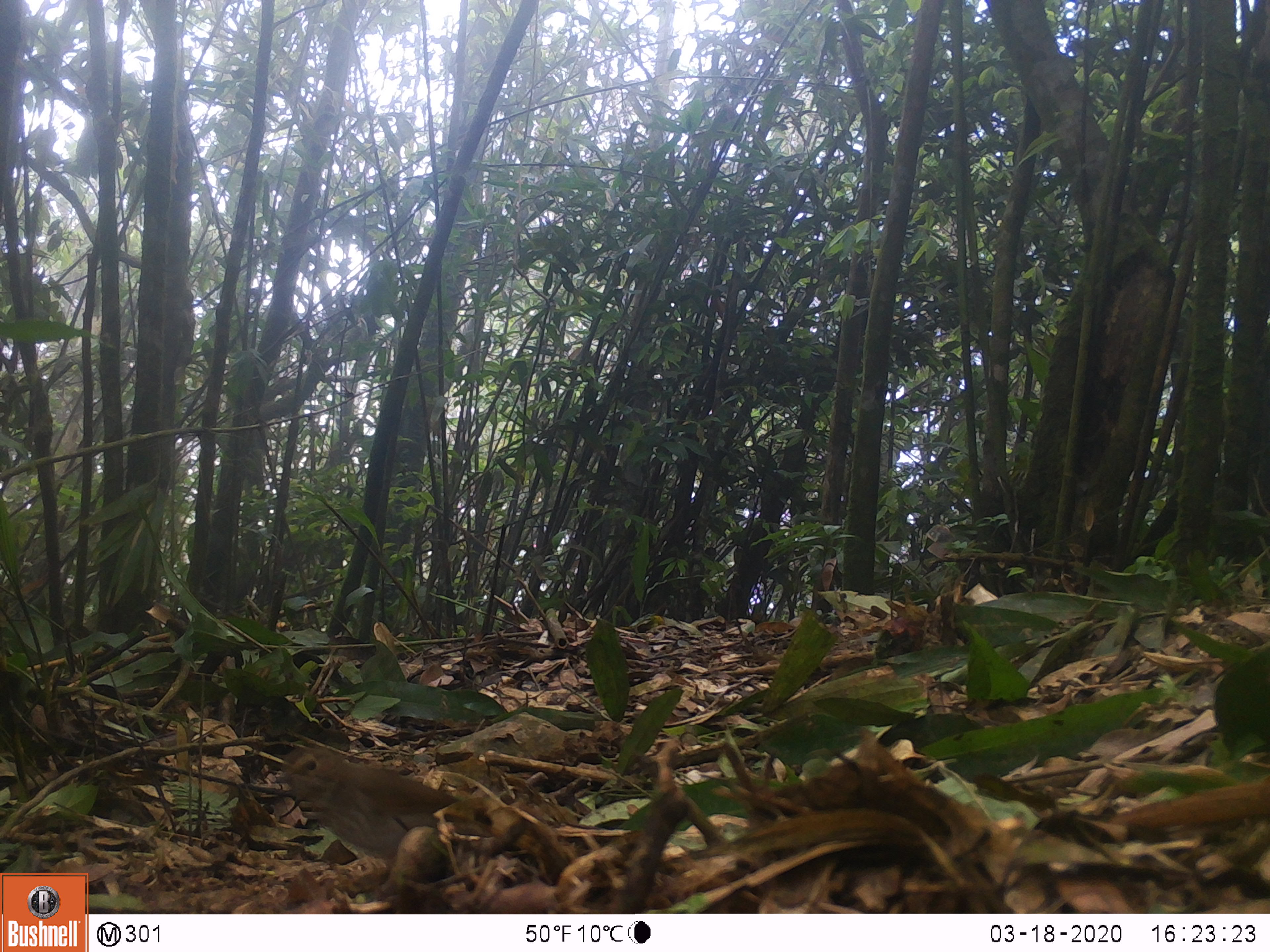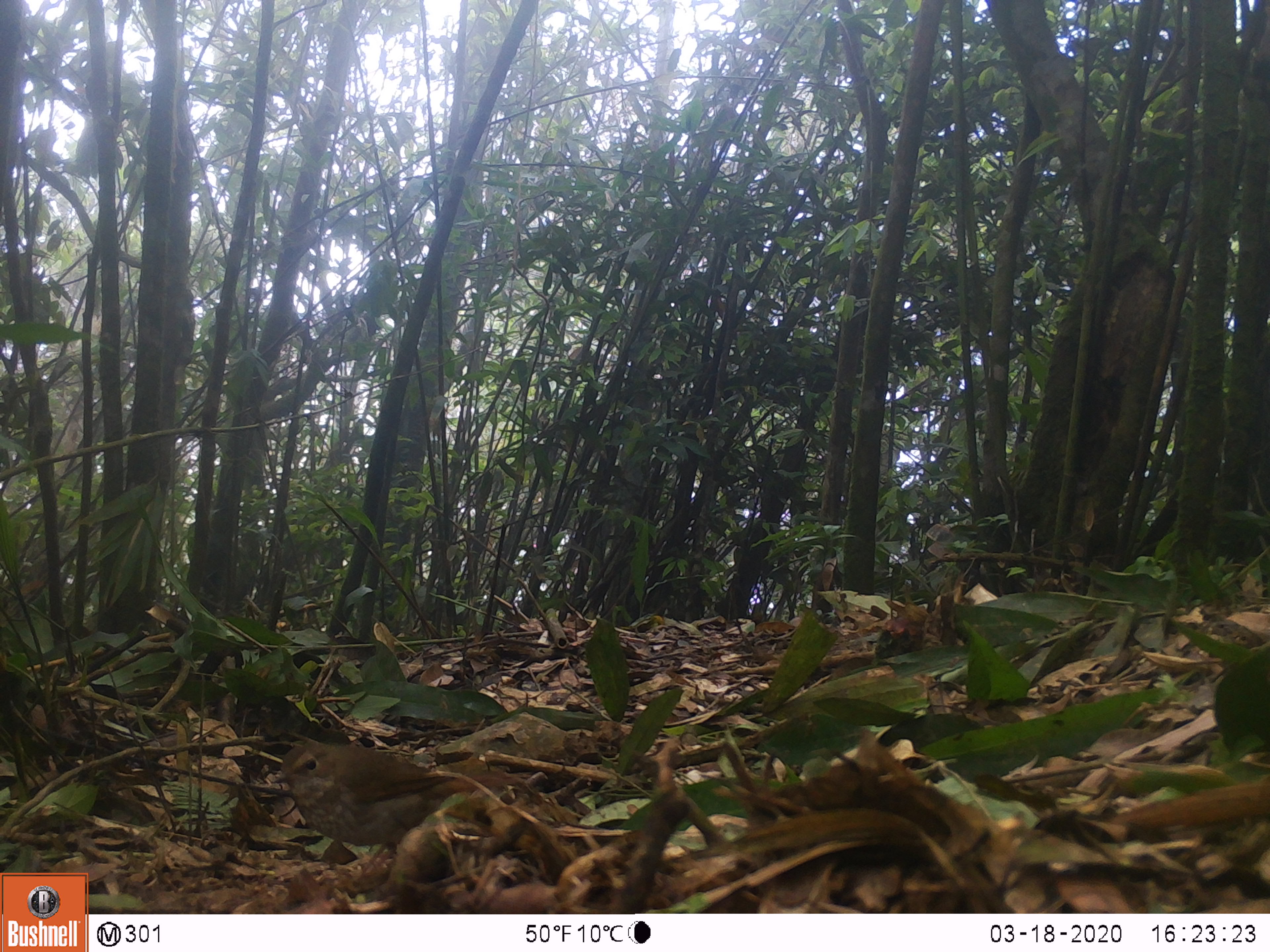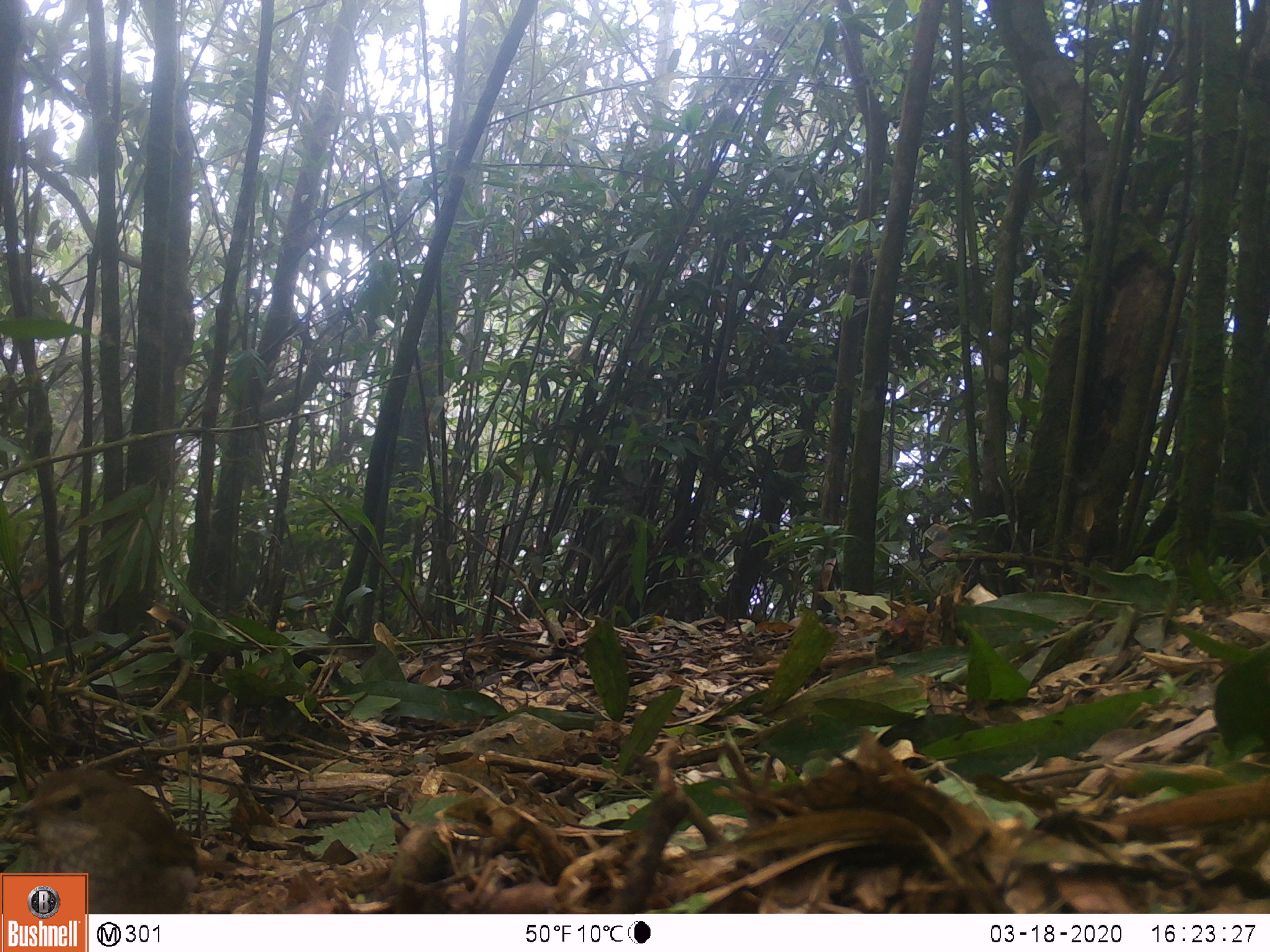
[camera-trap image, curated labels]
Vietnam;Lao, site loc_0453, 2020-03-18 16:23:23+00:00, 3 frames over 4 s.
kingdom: Animalia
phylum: Chordata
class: Aves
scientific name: Aves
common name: bird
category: unidentified bird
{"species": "unidentified bird (bird) (Aves)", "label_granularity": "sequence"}